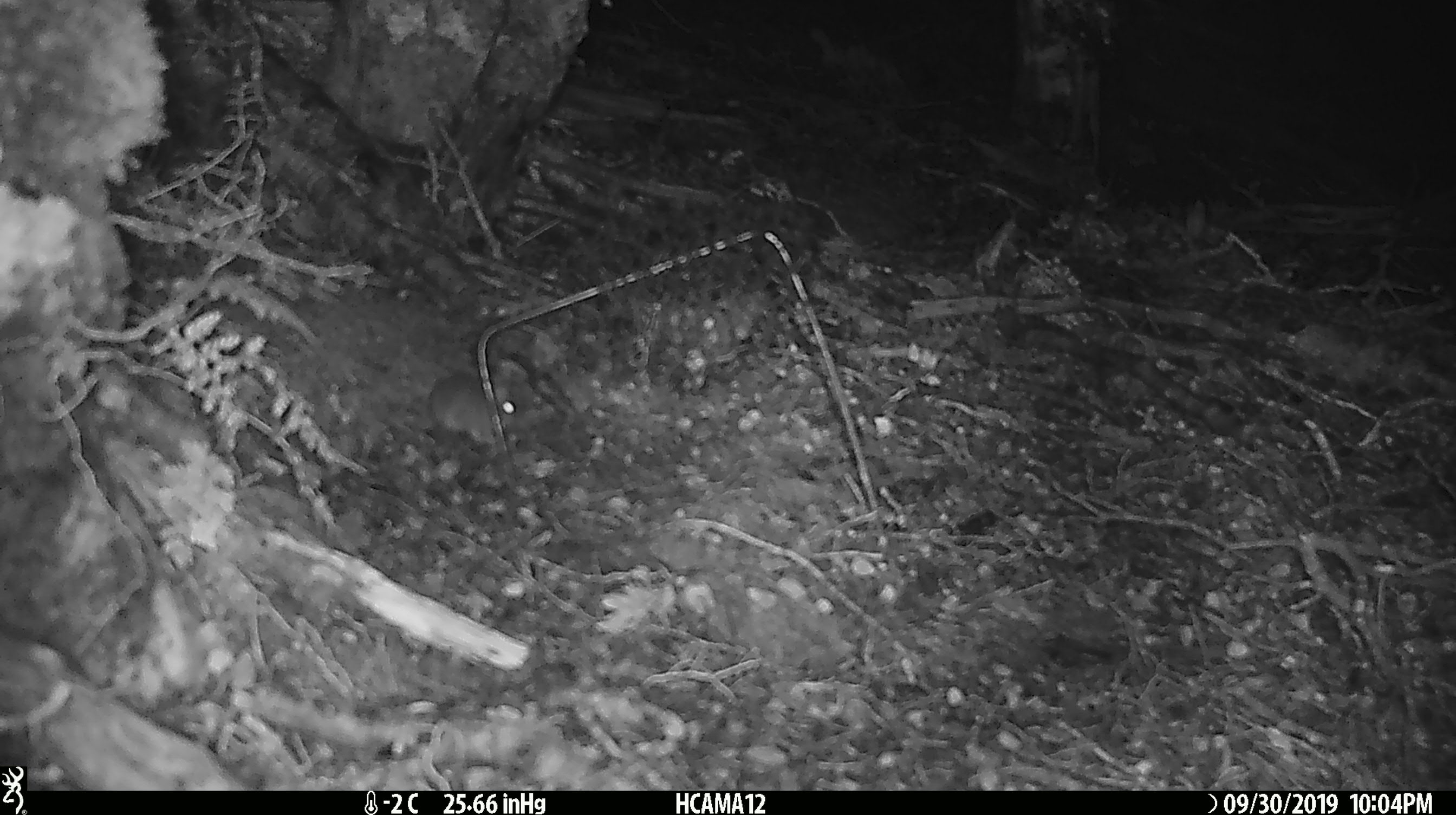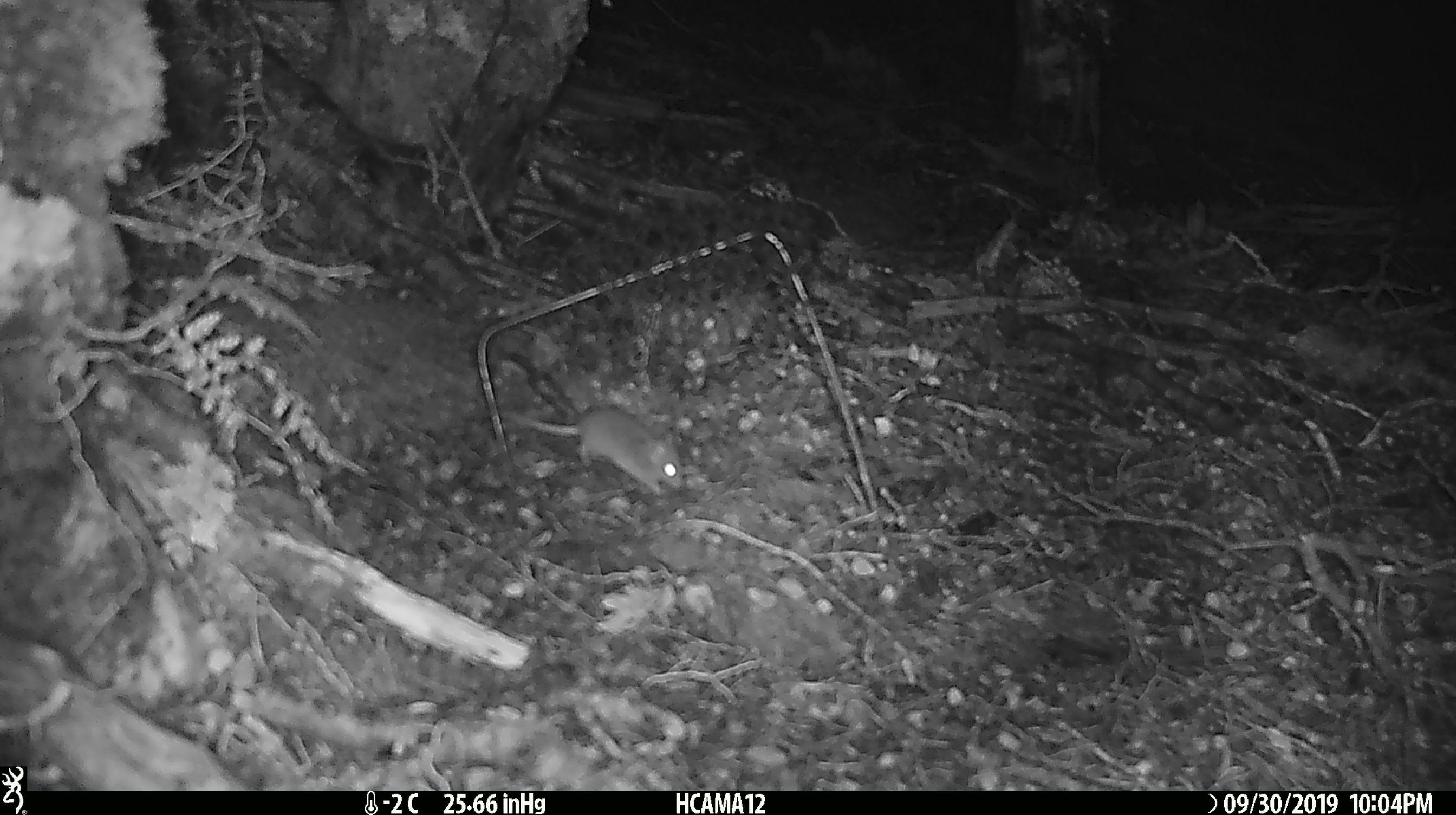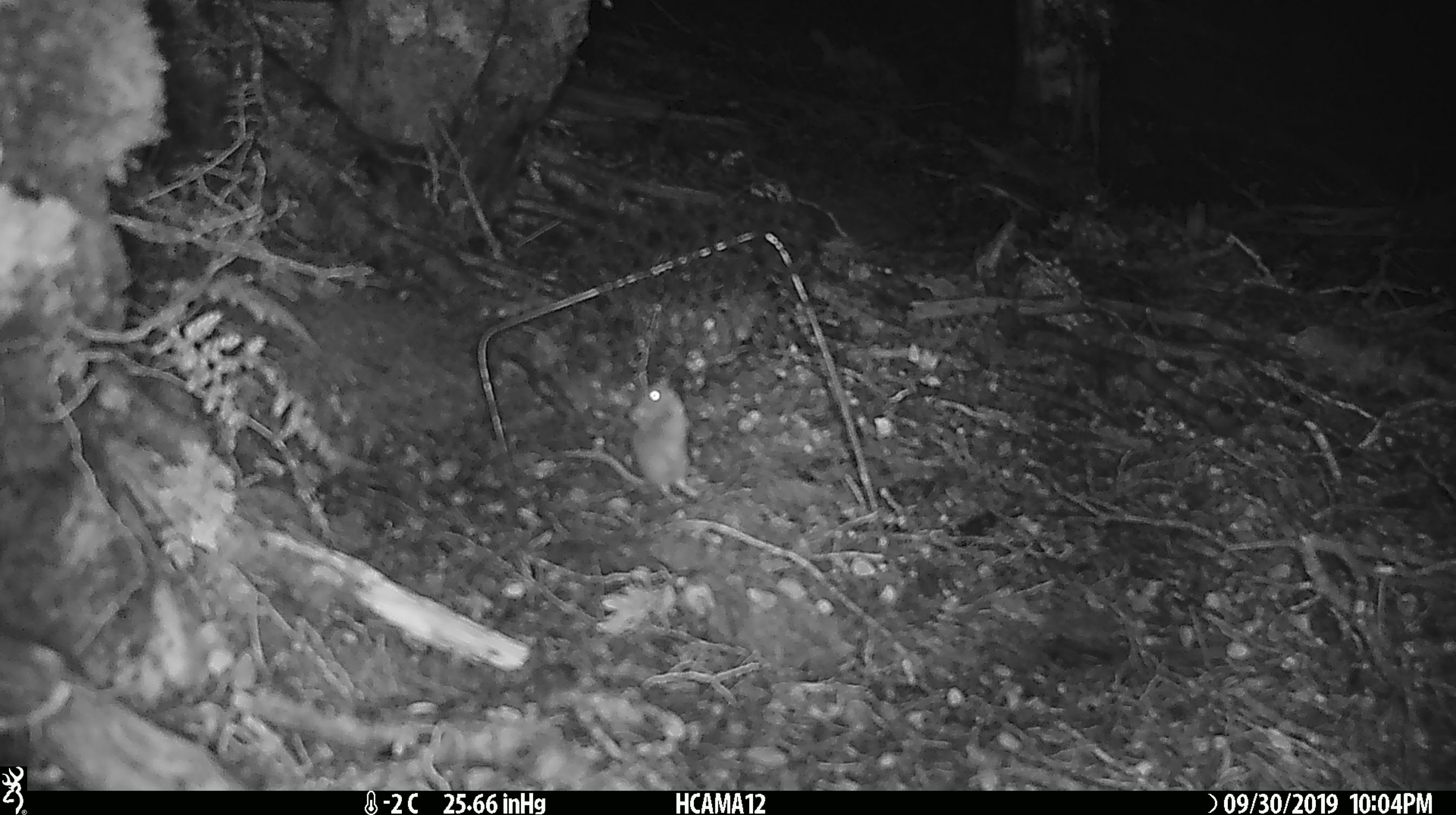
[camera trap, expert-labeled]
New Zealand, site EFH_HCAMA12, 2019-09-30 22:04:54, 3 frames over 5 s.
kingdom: Animalia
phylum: Chordata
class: Mammalia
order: Rodentia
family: Muridae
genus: Mus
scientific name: Mus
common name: mouse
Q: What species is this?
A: Mouse (Mus).